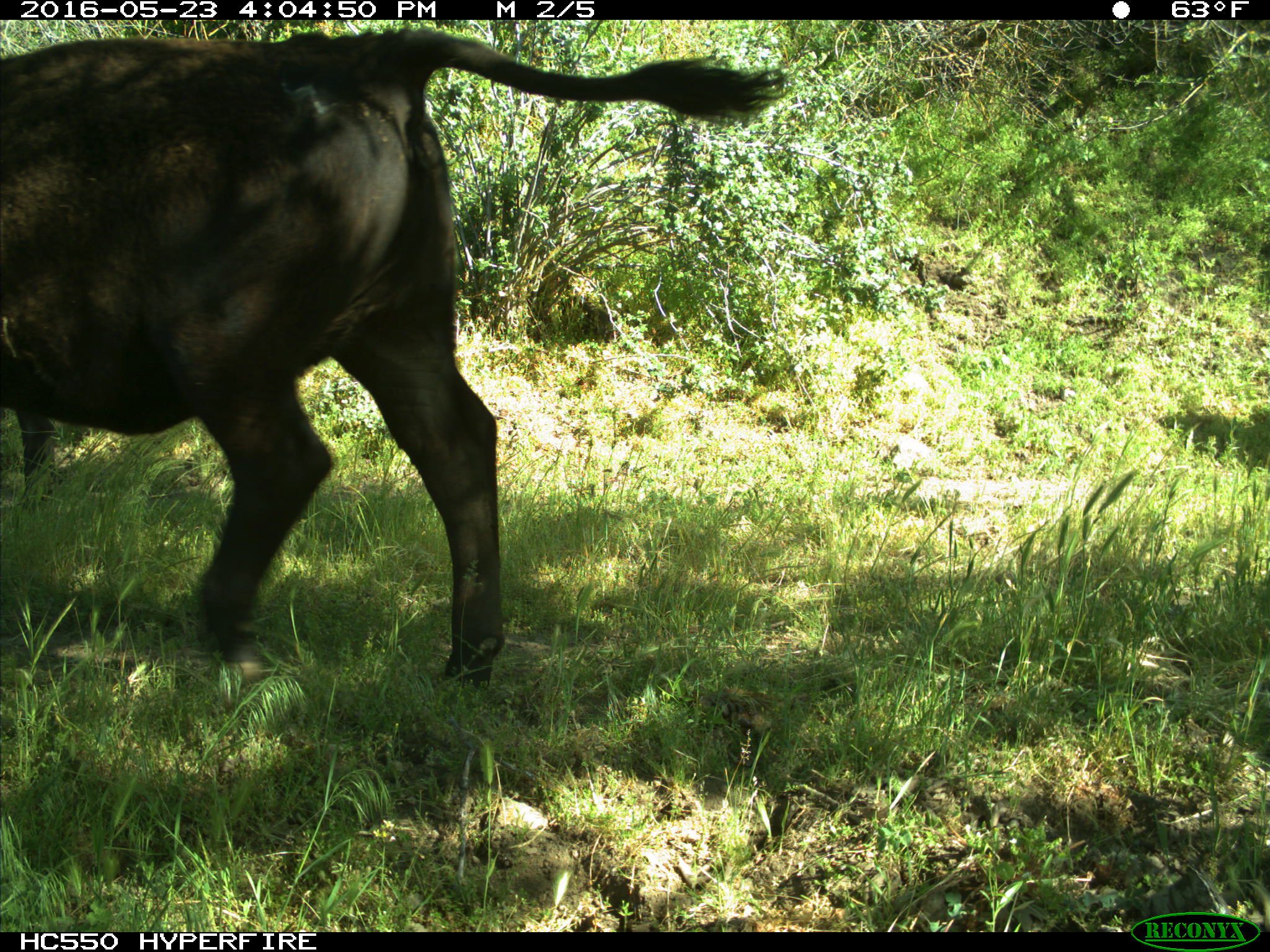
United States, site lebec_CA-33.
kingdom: Animalia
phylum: Chordata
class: Mammalia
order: Artiodactyla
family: Bovidae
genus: Bos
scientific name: Bos taurus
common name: domestic cow